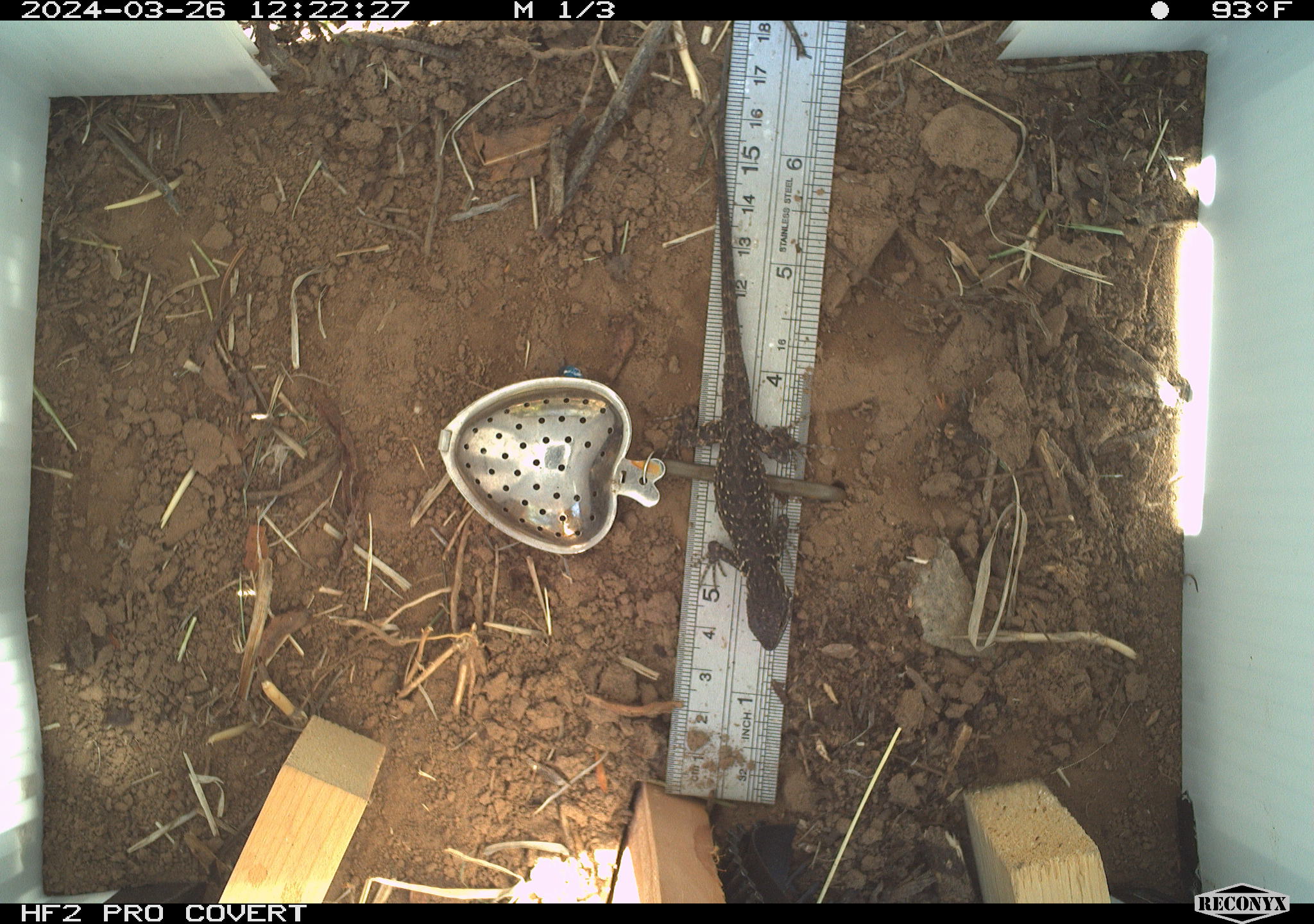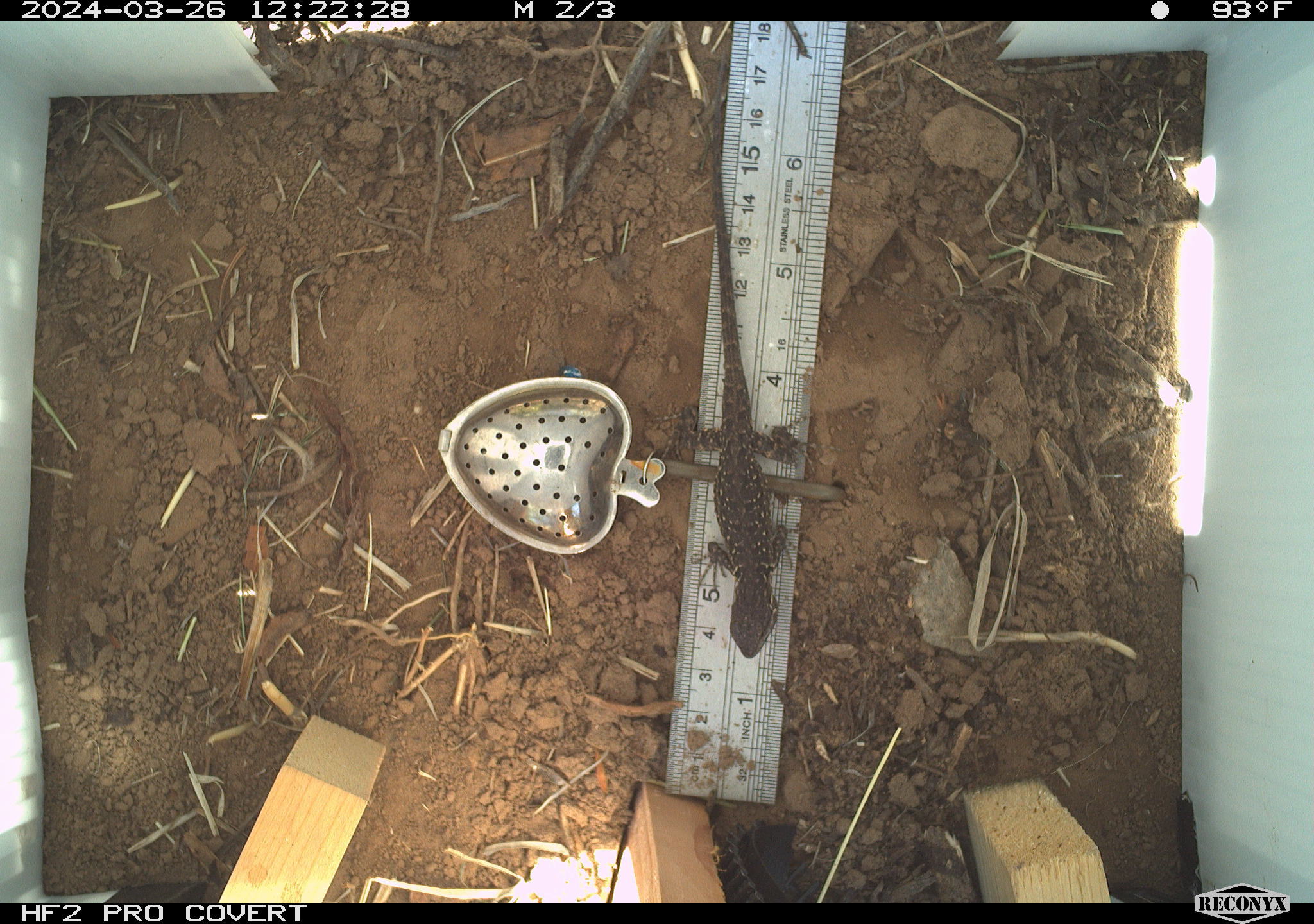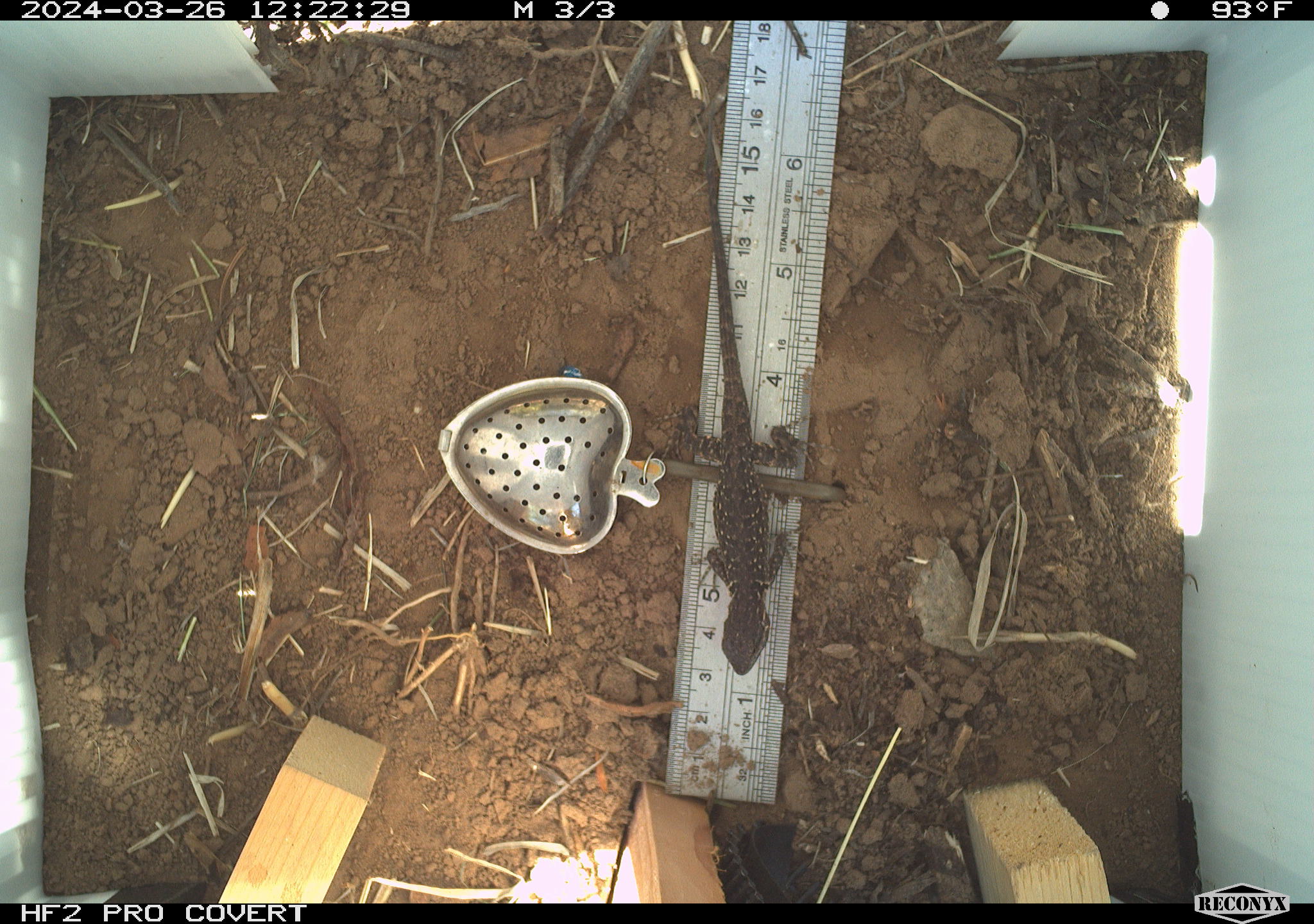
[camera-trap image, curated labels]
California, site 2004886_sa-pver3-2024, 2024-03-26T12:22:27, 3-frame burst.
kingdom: Animalia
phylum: Chordata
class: Reptilia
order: Squamata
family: Phrynosomatidae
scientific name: Phrynosomatidae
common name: phrynosomatid lizards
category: phrynosomatidae family